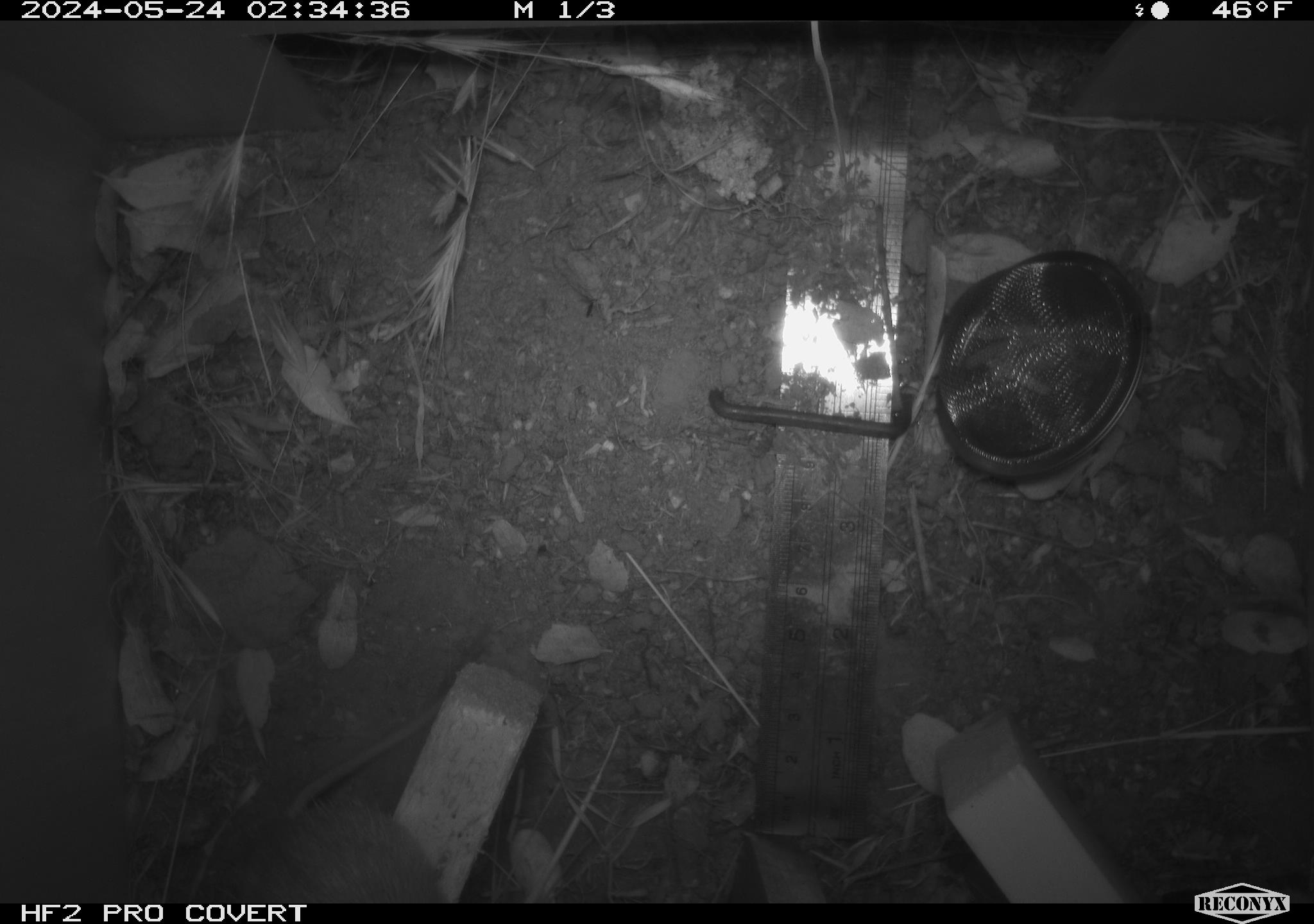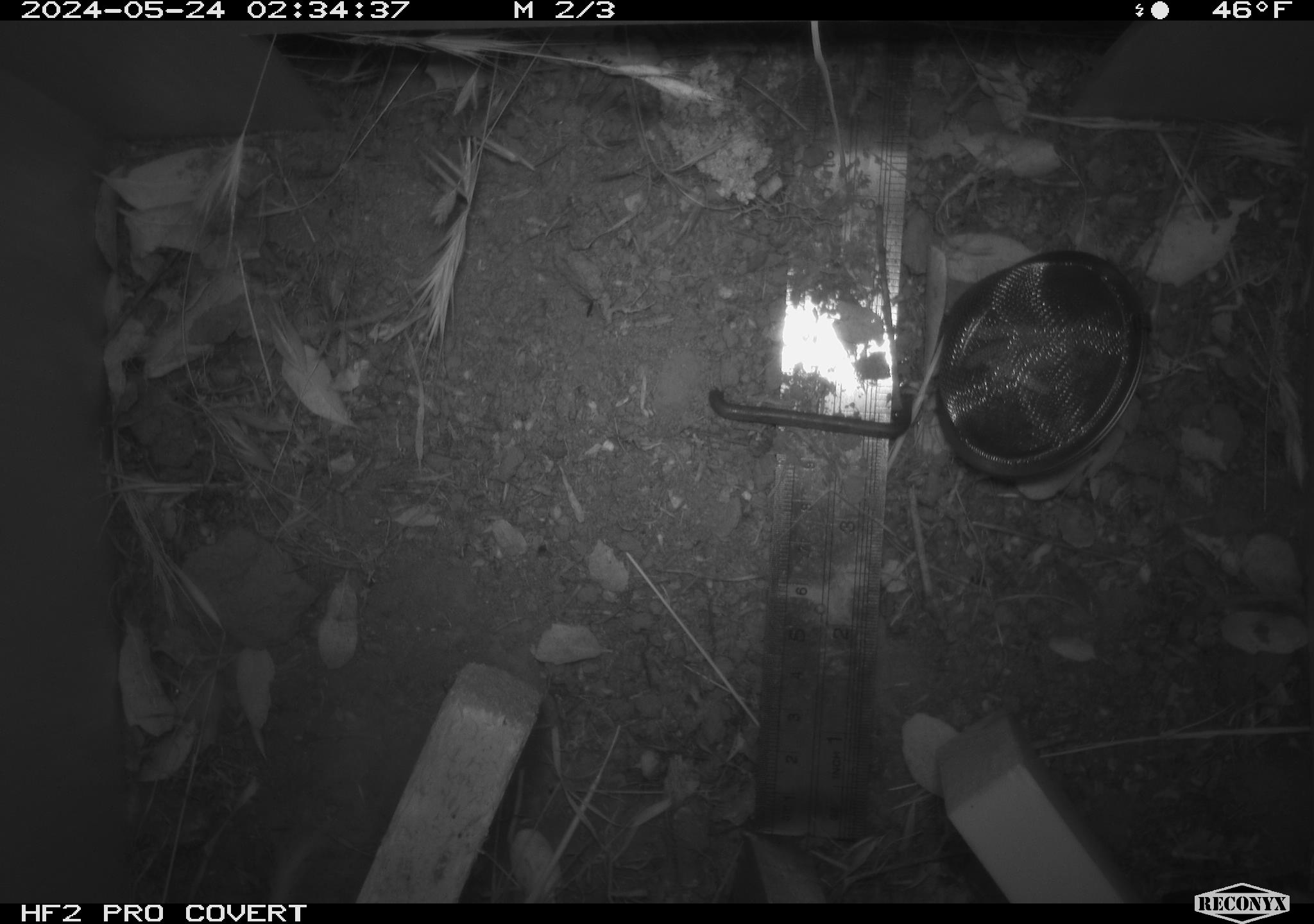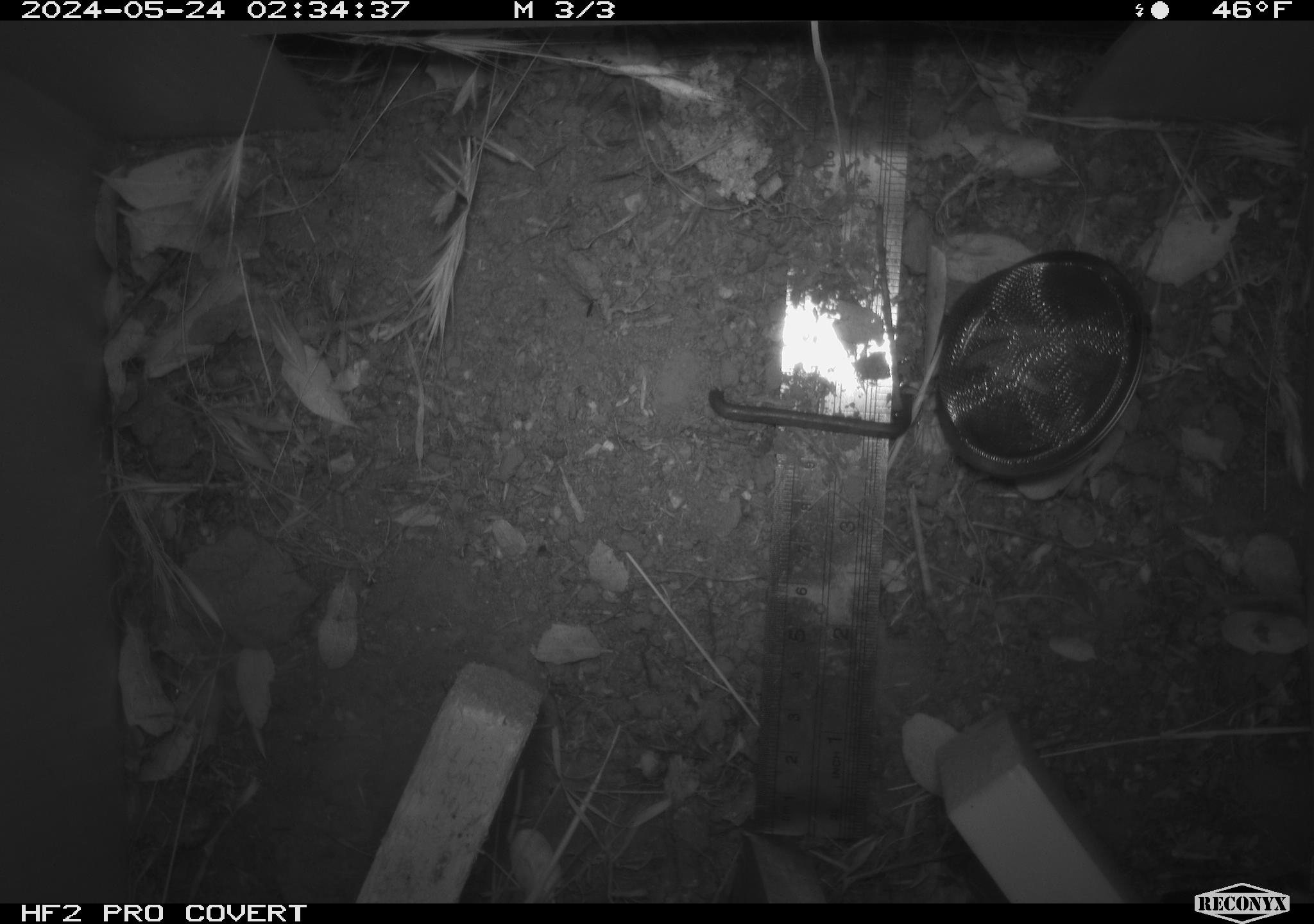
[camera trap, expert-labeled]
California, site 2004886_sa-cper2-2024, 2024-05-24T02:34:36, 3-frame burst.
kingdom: Animalia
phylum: Chordata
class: Mammalia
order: Rodentia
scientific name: Rodentia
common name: rodent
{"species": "rodent (Rodentia)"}